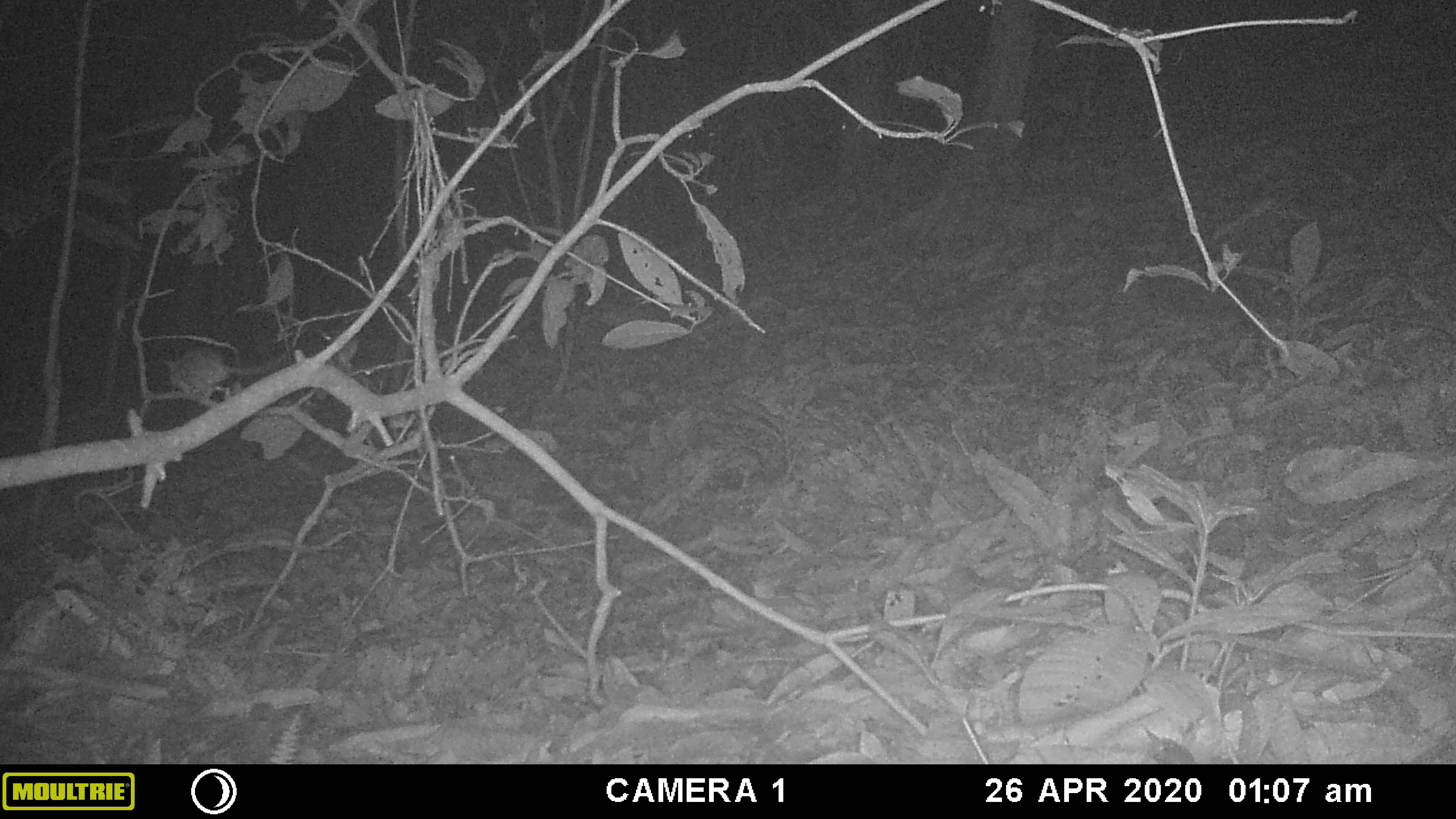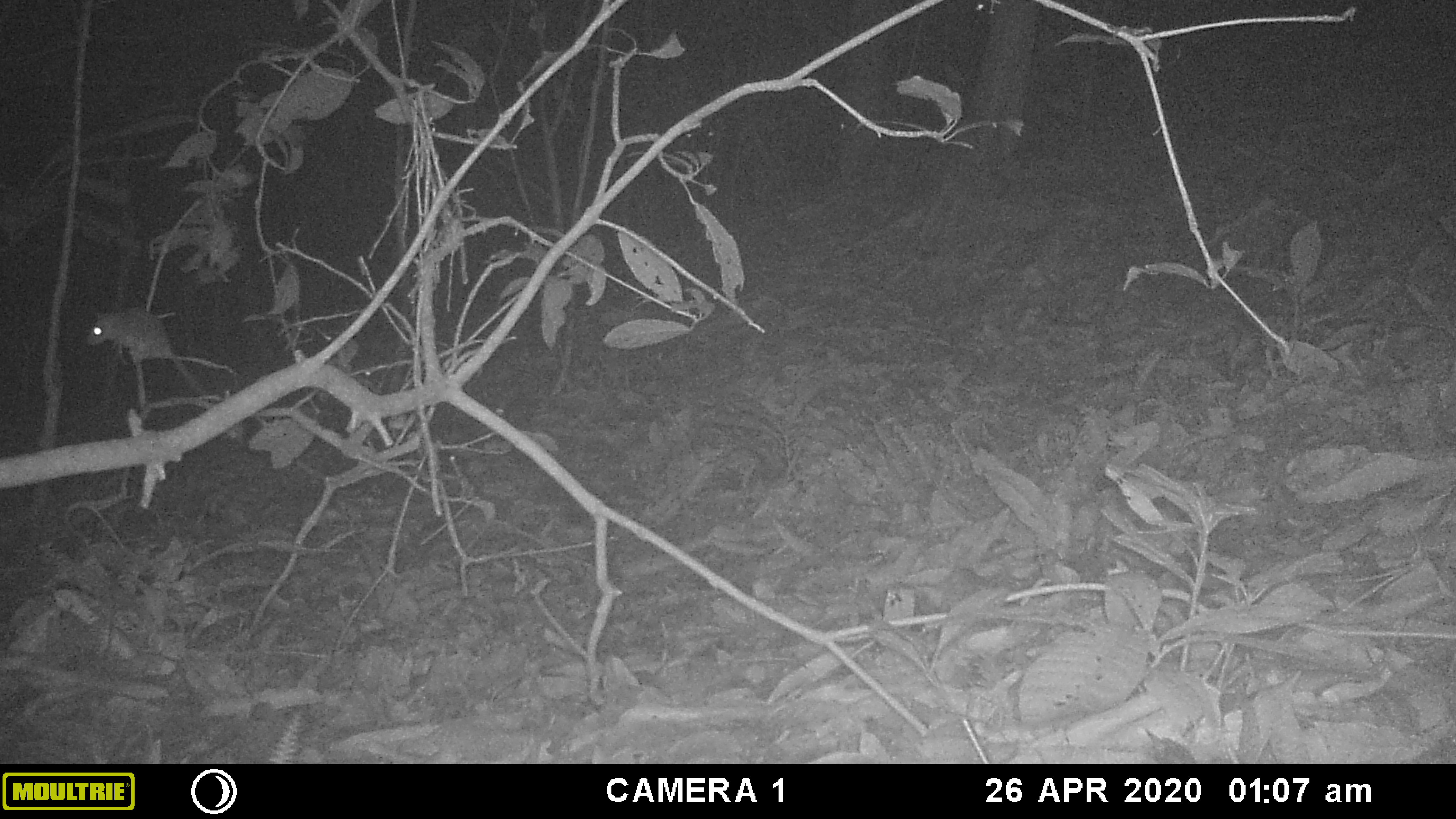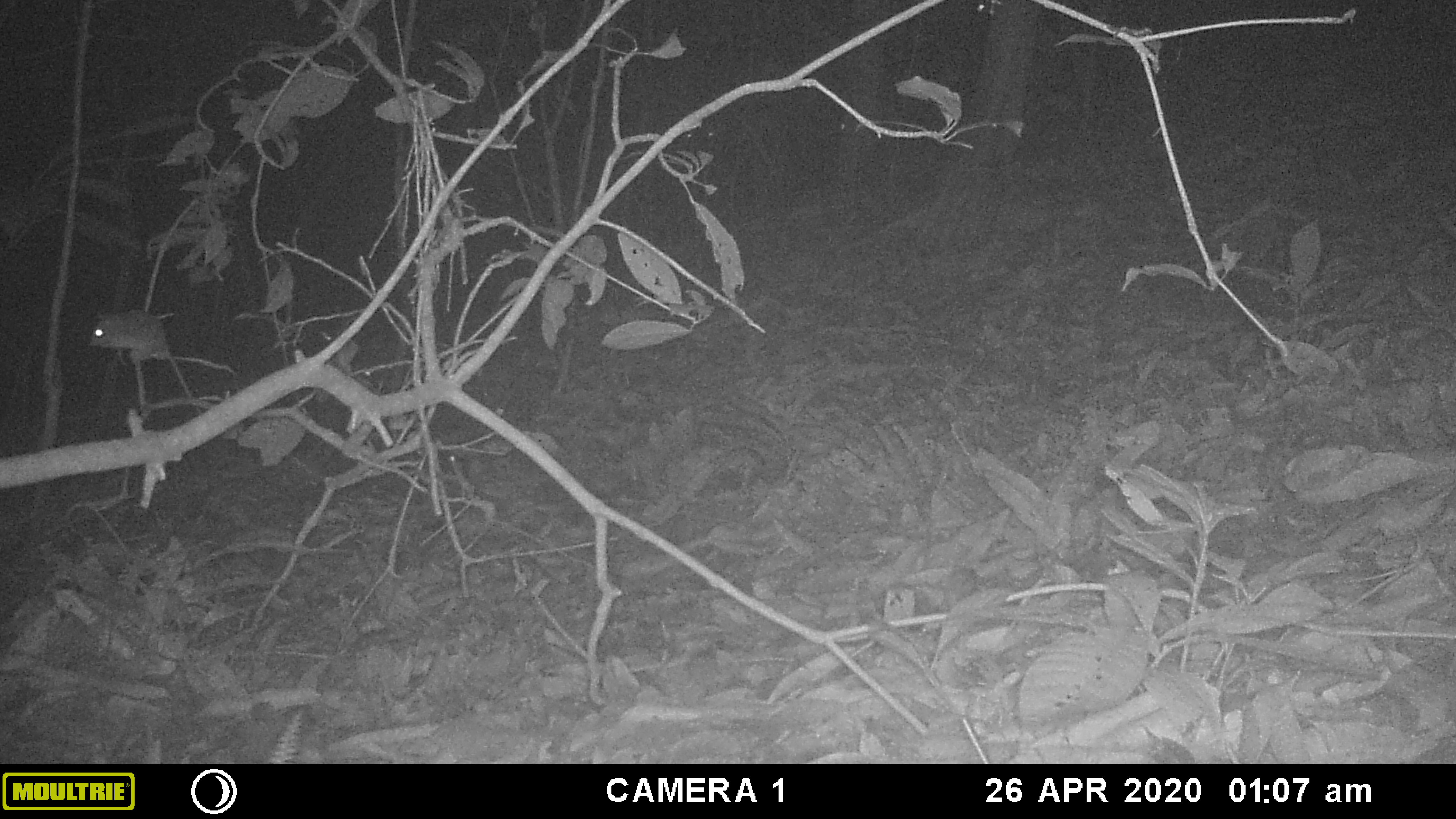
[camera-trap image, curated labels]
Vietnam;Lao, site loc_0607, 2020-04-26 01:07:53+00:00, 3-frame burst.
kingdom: Animalia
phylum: Chordata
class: Mammalia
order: Rodentia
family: Muridae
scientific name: Muridae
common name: old-world mice and rats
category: unidentified murid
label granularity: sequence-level